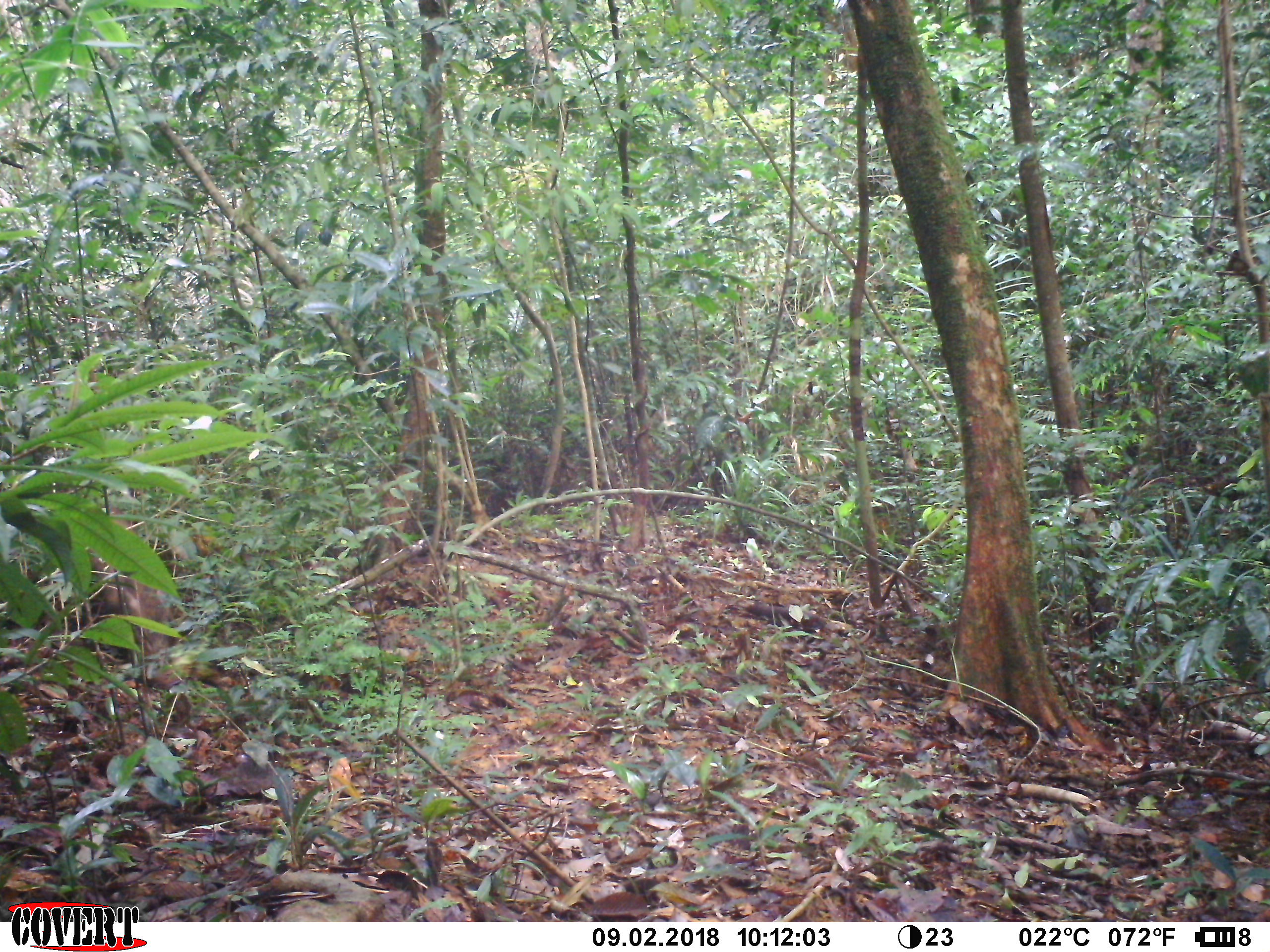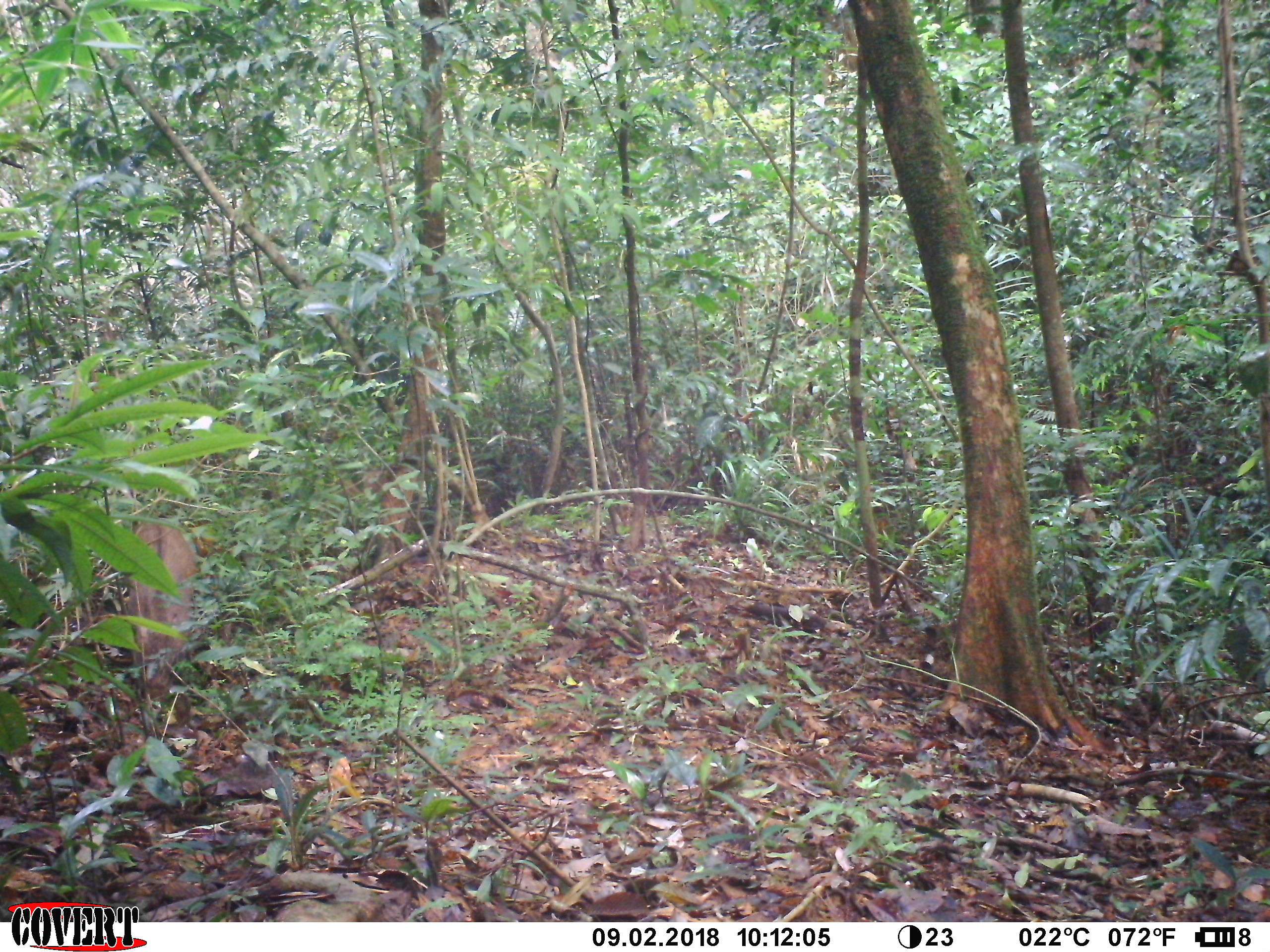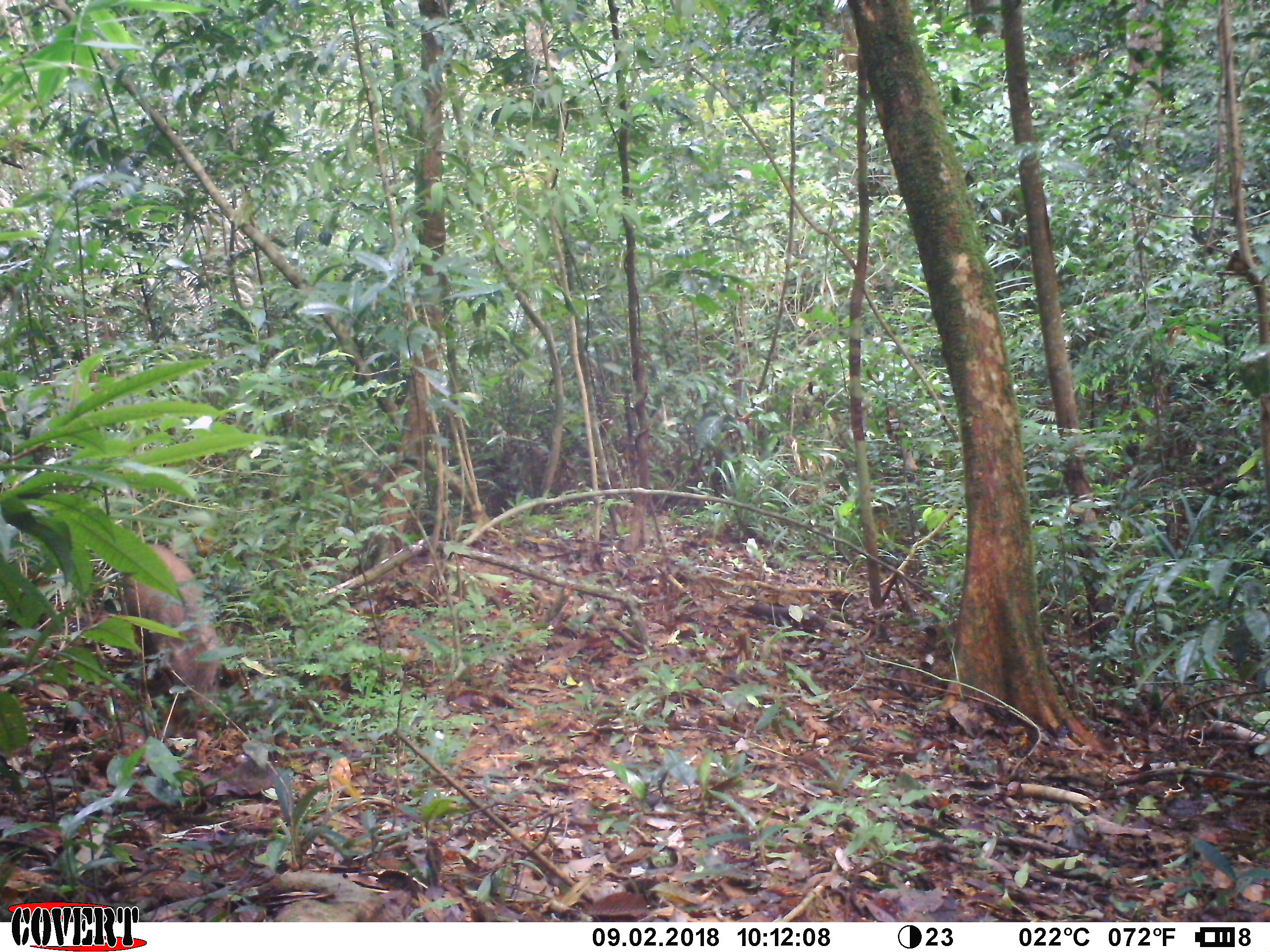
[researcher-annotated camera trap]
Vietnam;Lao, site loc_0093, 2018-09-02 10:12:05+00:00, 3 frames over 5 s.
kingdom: Animalia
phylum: Chordata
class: Mammalia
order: Artiodactyla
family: Suidae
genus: Sus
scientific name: Sus scrofa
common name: eurasian wild pig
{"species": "eurasian wild pig (Sus scrofa)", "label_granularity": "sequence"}